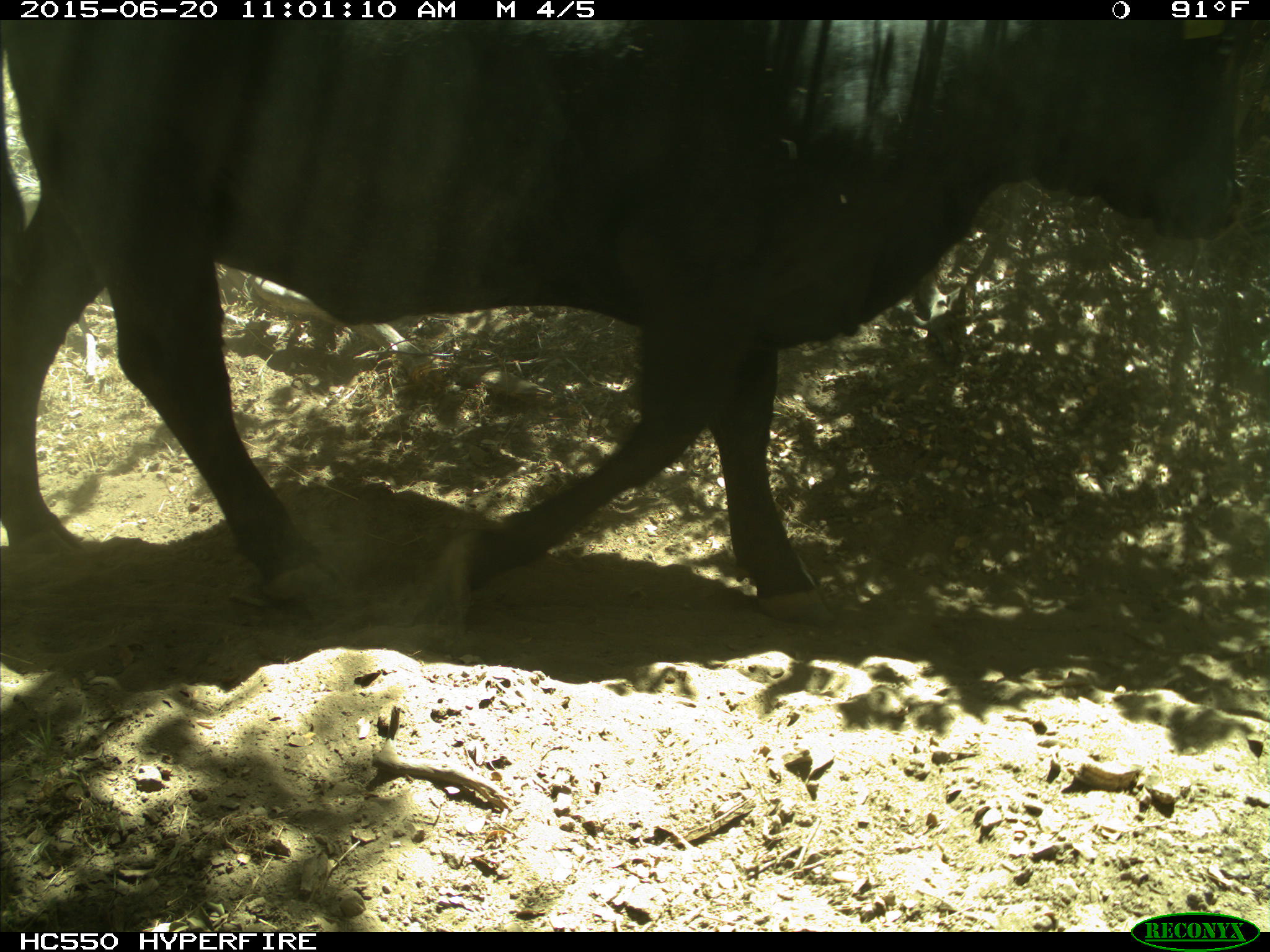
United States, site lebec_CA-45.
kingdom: Animalia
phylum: Chordata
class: Mammalia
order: Artiodactyla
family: Bovidae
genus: Bos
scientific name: Bos taurus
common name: domestic cow